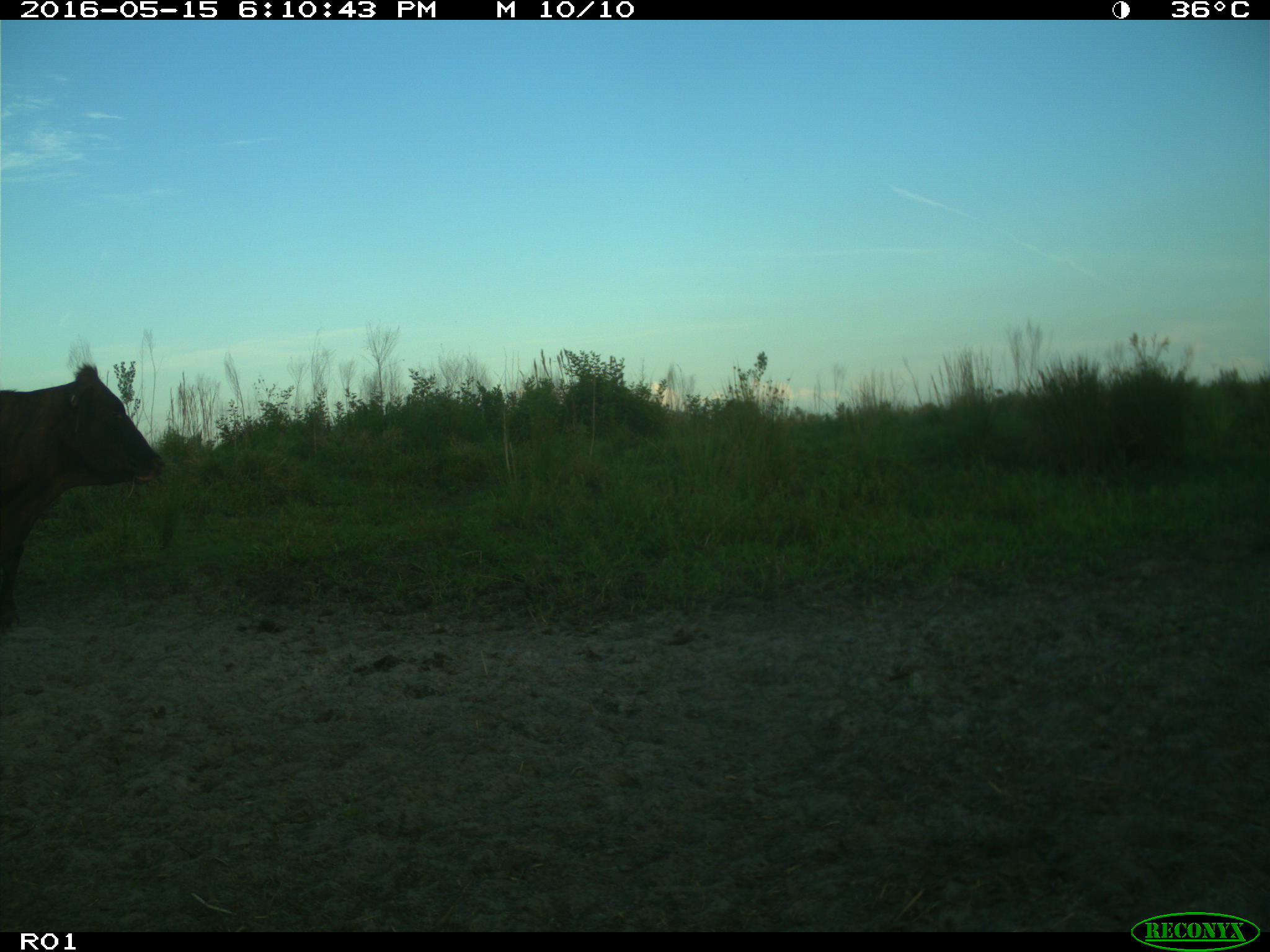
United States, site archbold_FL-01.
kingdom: Animalia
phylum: Chordata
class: Mammalia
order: Artiodactyla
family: Bovidae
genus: Bos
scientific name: Bos taurus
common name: domestic cow